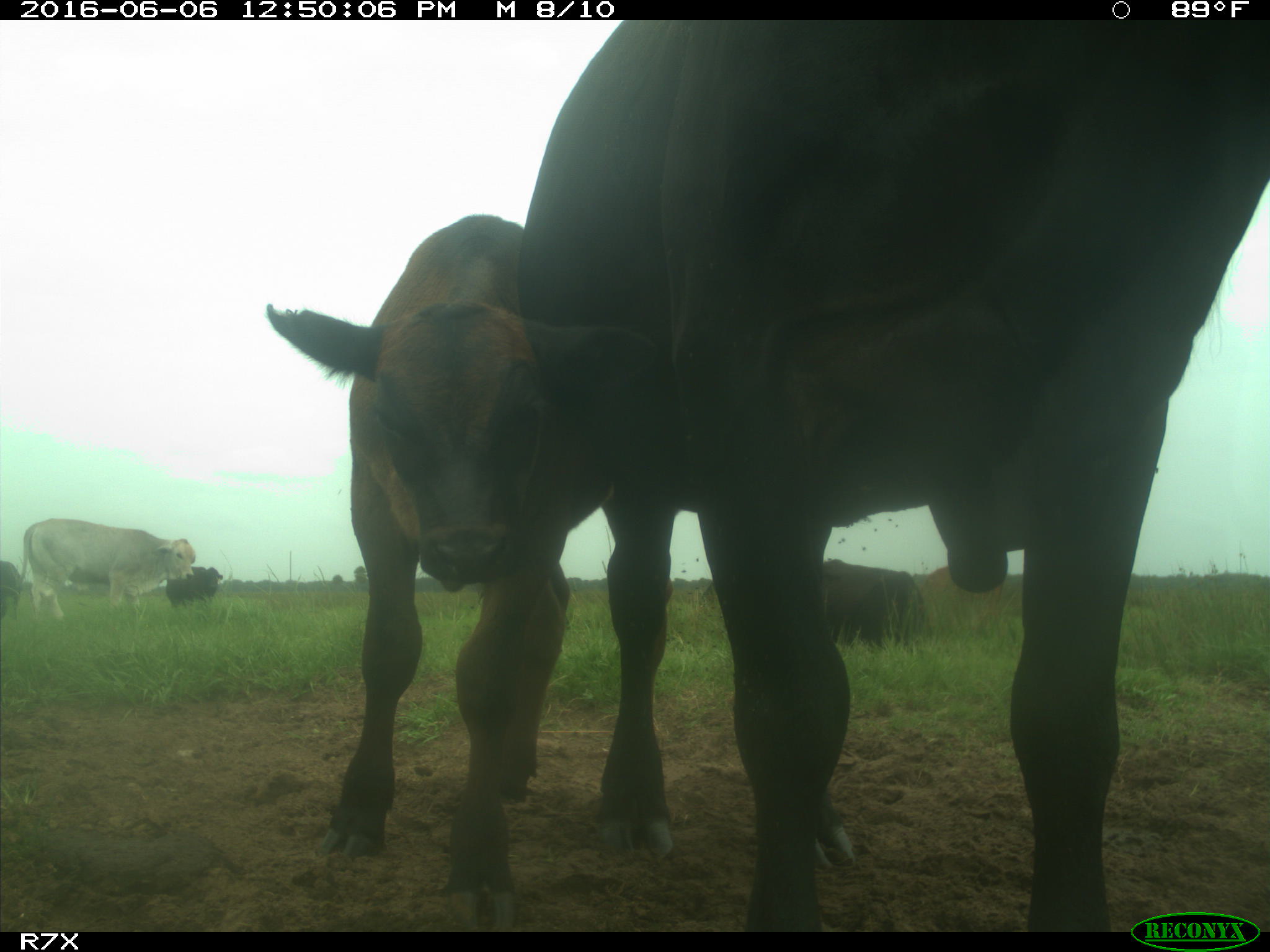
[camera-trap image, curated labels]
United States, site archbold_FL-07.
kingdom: Animalia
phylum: Chordata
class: Mammalia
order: Artiodactyla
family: Bovidae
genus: Bos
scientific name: Bos taurus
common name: domestic cow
Bos taurus (domestic cow).